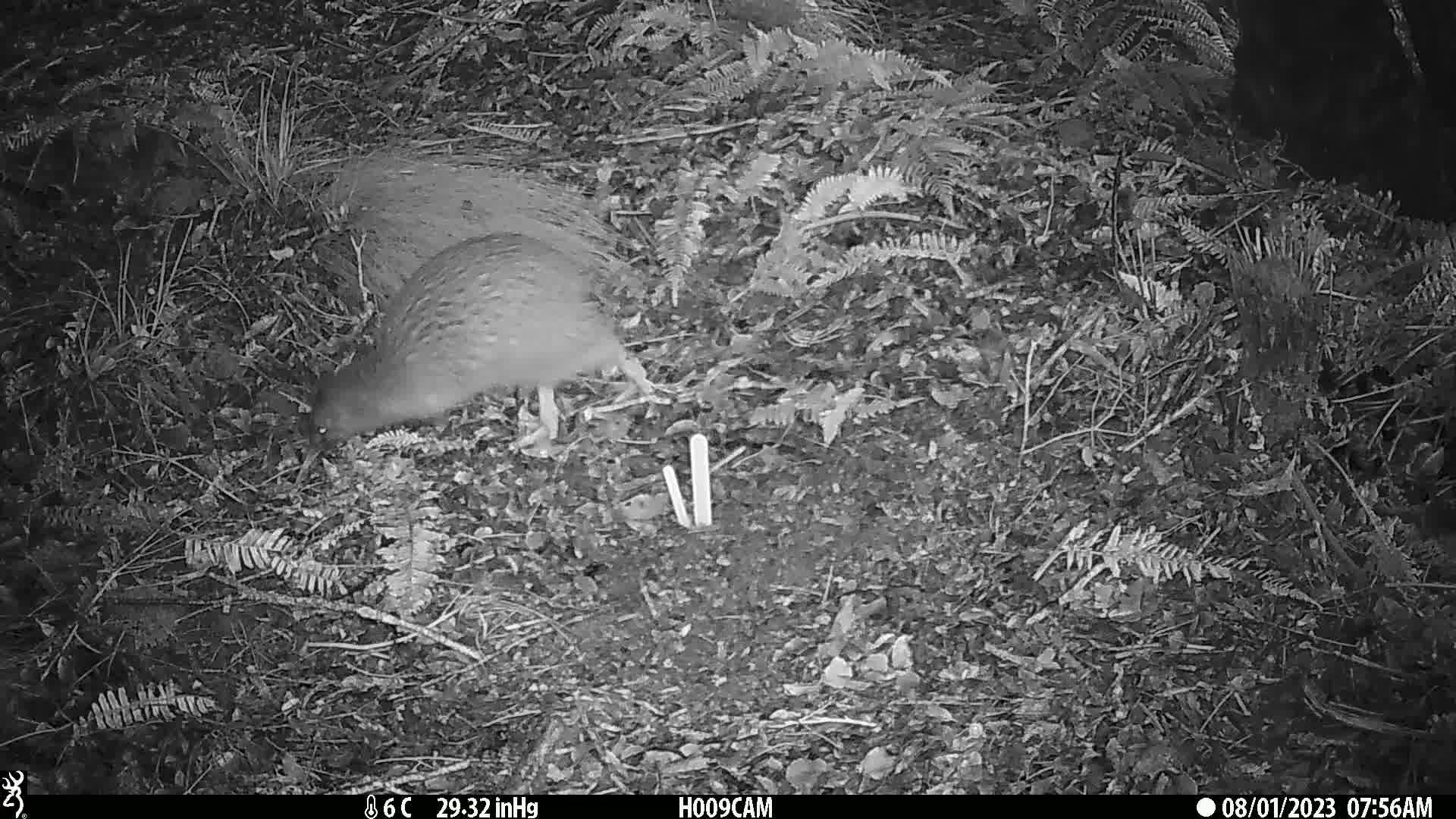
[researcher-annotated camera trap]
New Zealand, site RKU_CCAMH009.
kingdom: Animalia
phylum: Chordata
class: Aves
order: Apterygiformes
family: Apterygidae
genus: Apteryx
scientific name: Apteryx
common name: kiwi